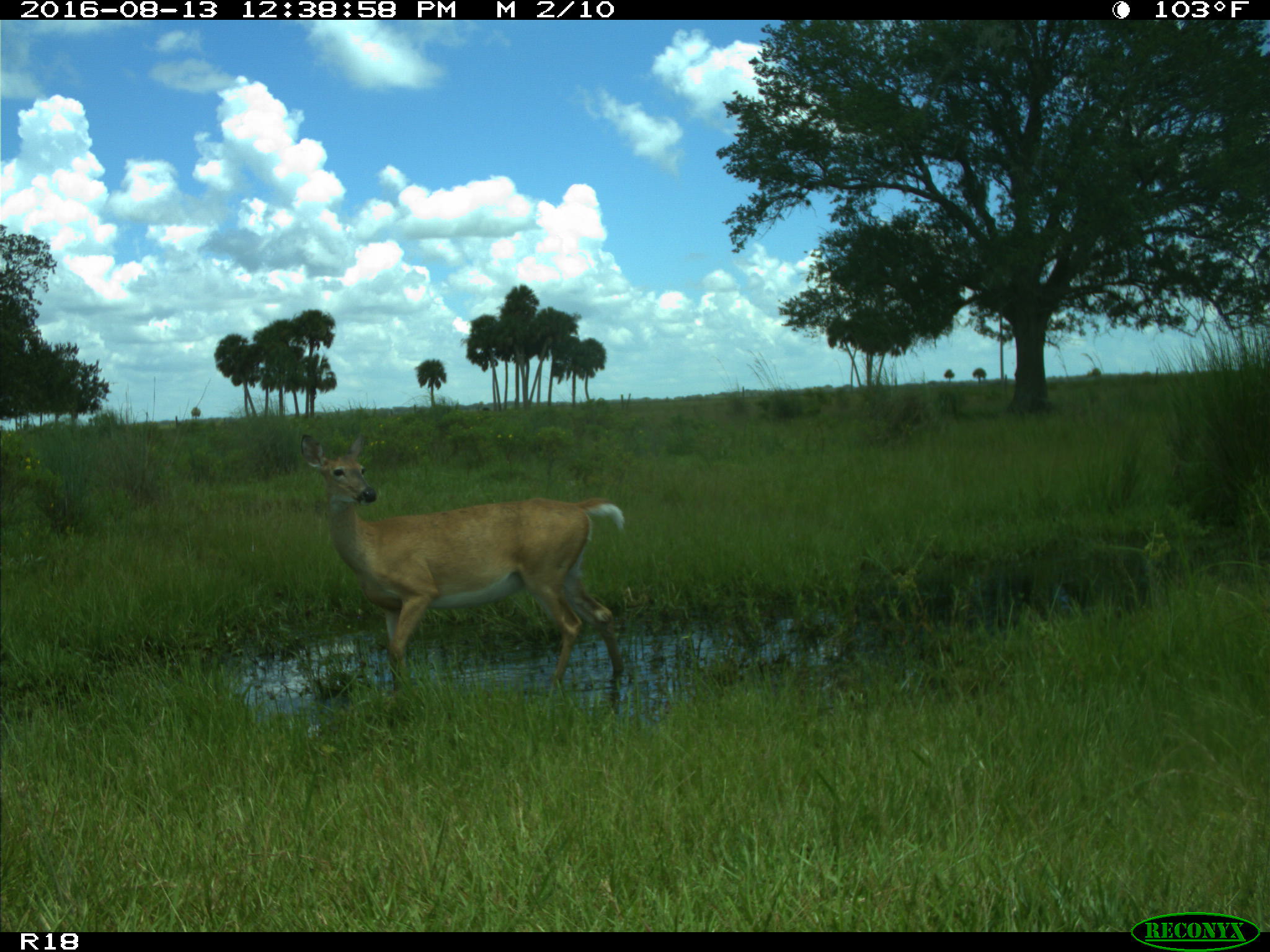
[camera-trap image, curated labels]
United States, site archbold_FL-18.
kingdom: Animalia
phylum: Chordata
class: Mammalia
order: Artiodactyla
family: Cervidae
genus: Odocoileus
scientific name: Odocoileus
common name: deer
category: unidentified deer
Unidentified deer (deer) (Odocoileus).